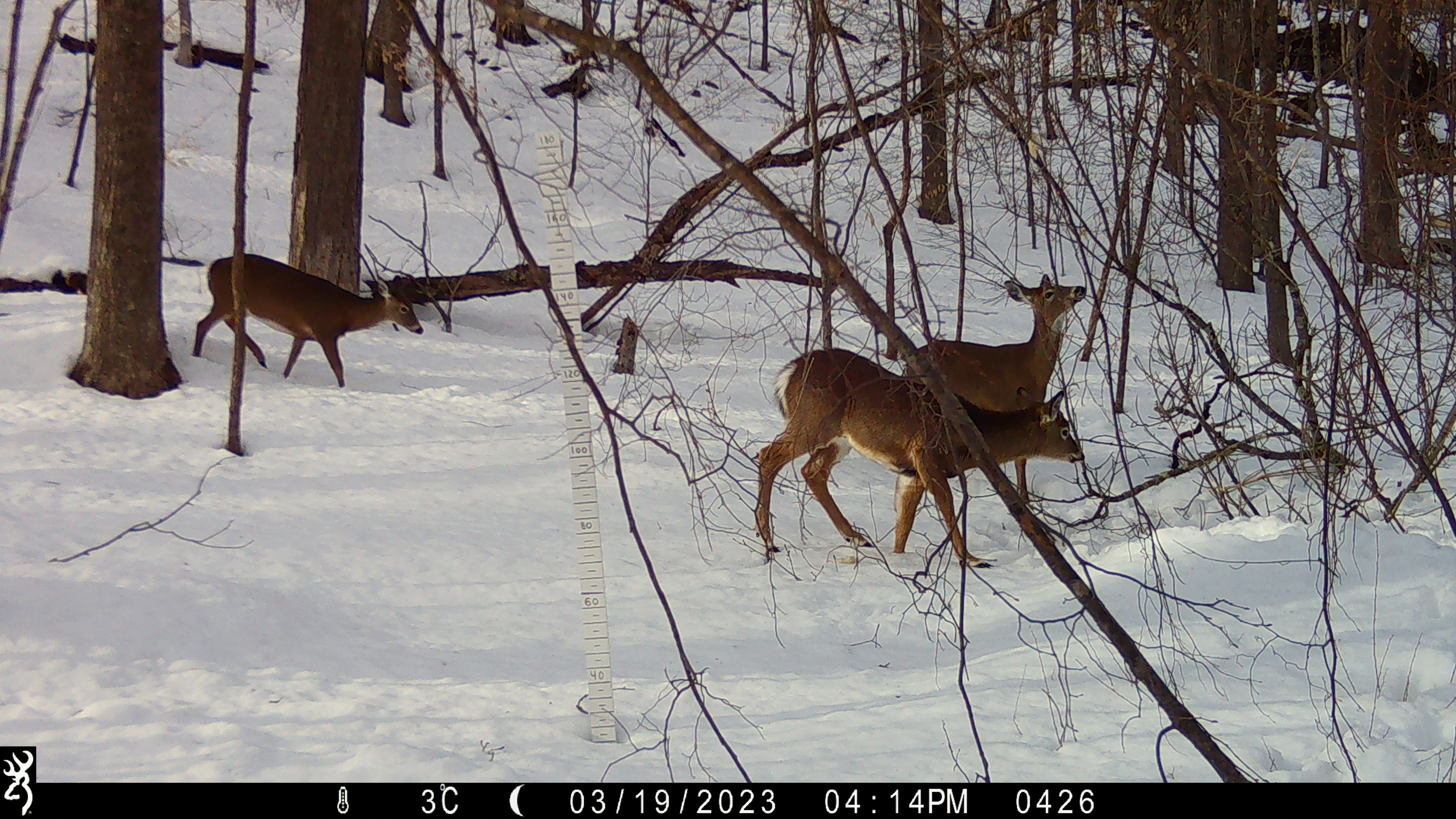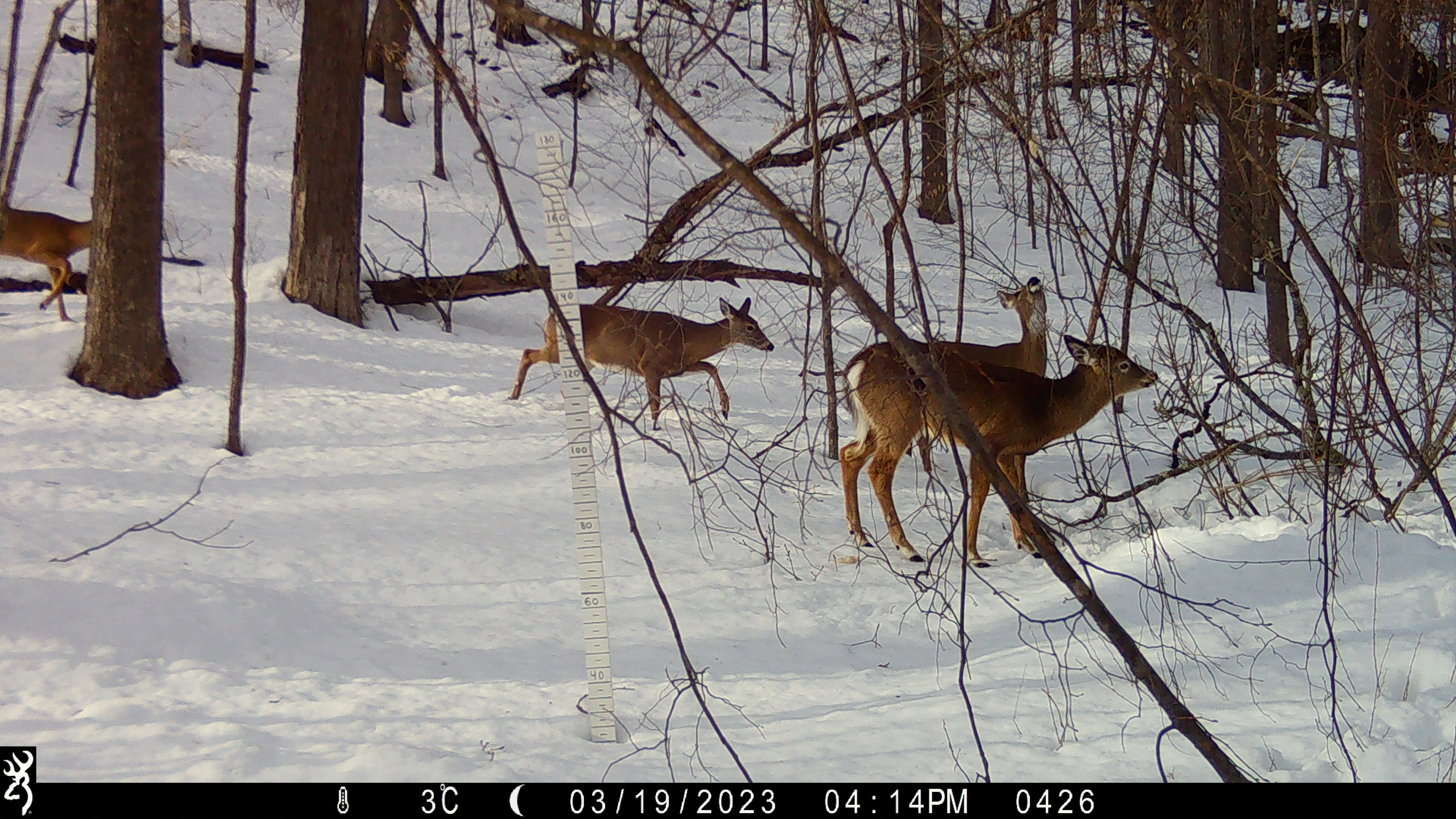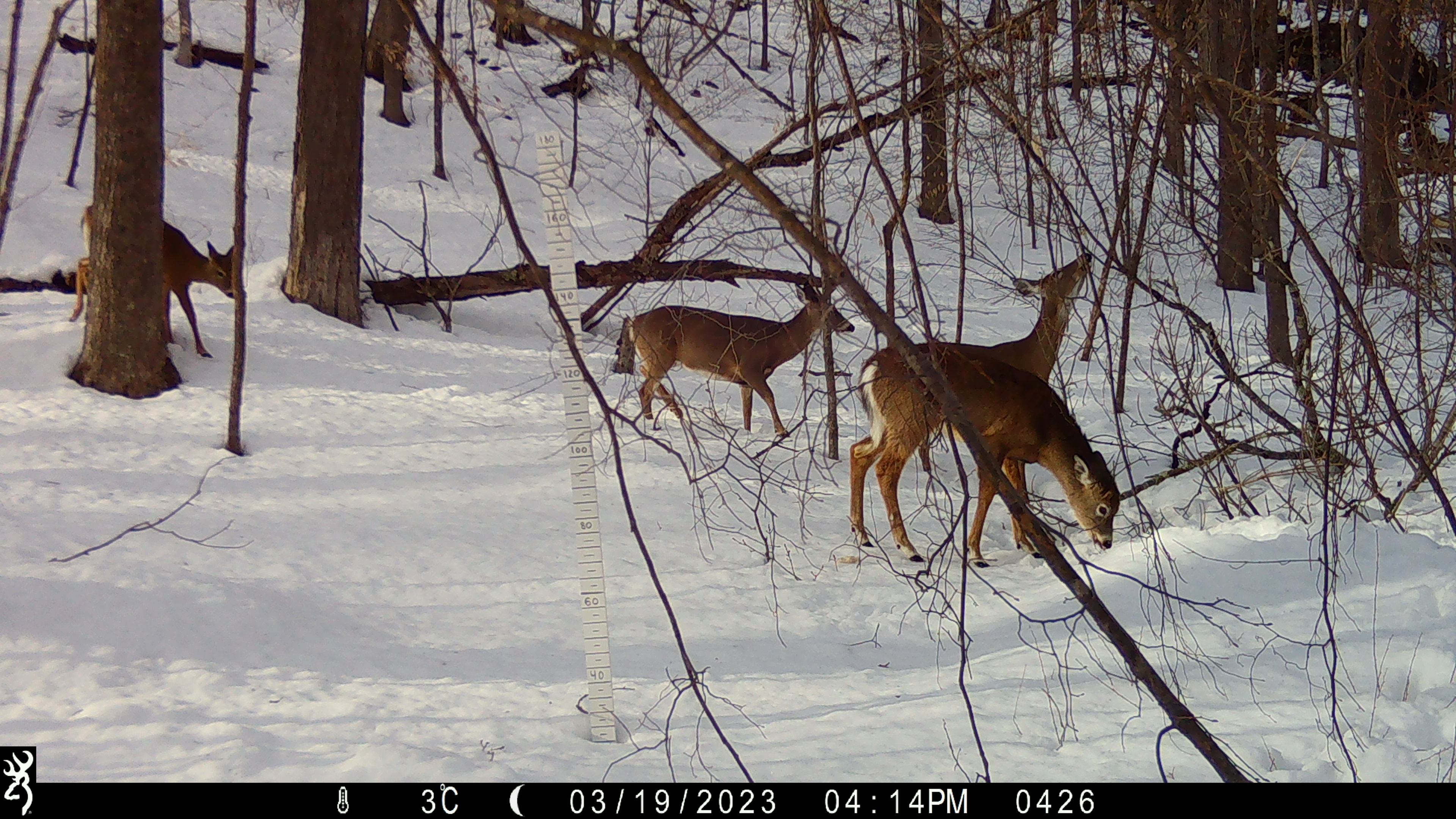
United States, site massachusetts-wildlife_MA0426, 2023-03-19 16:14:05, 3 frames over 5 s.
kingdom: Animalia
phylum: Chordata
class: Mammalia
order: Artiodactyla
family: Cervidae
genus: Odocoileus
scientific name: Odocoileus virginianus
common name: white-tailed deer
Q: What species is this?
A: White-tailed deer (Odocoileus virginianus).